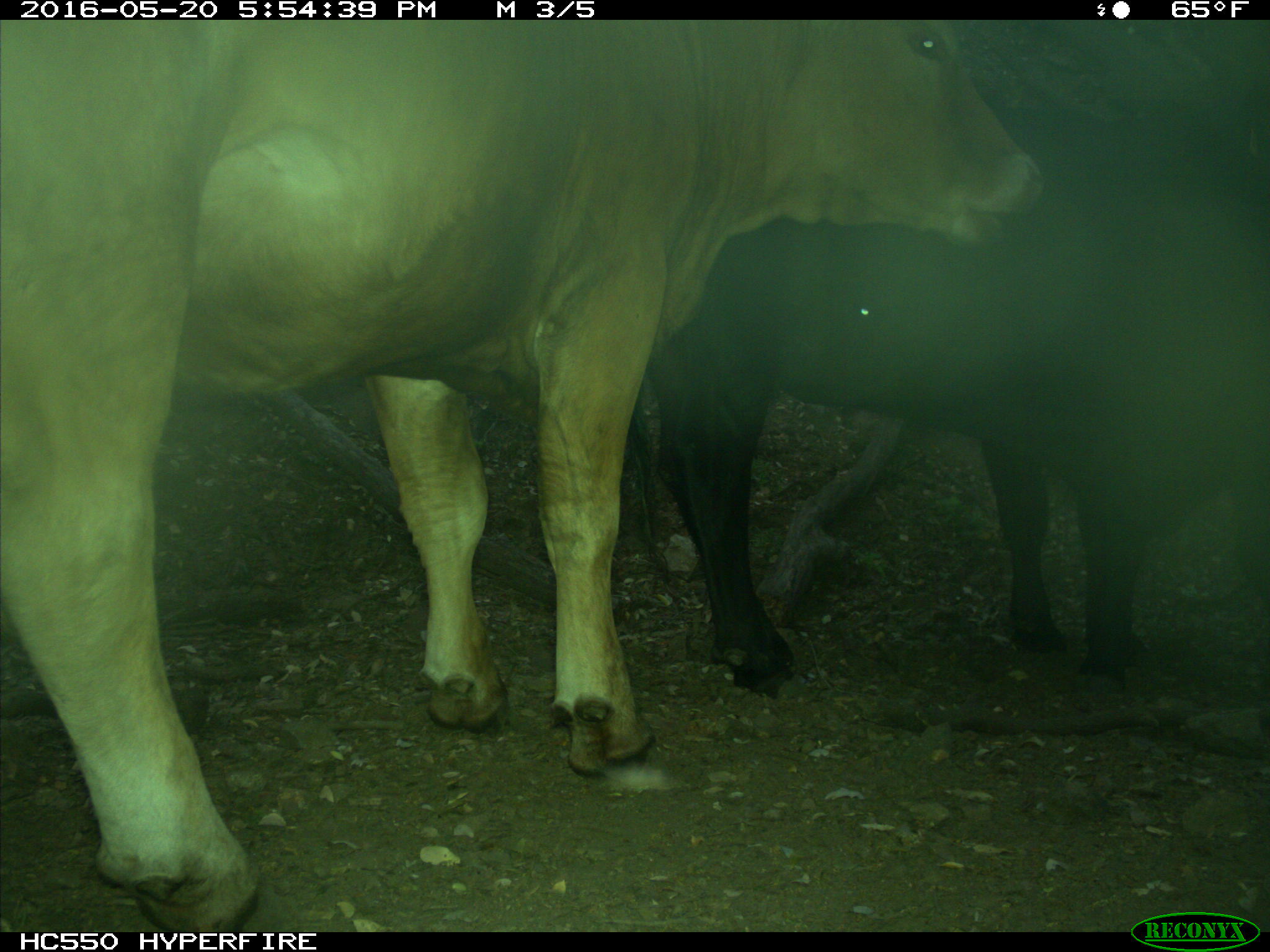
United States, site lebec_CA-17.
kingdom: Animalia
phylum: Chordata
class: Mammalia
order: Artiodactyla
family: Bovidae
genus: Bos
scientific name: Bos taurus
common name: domestic cow